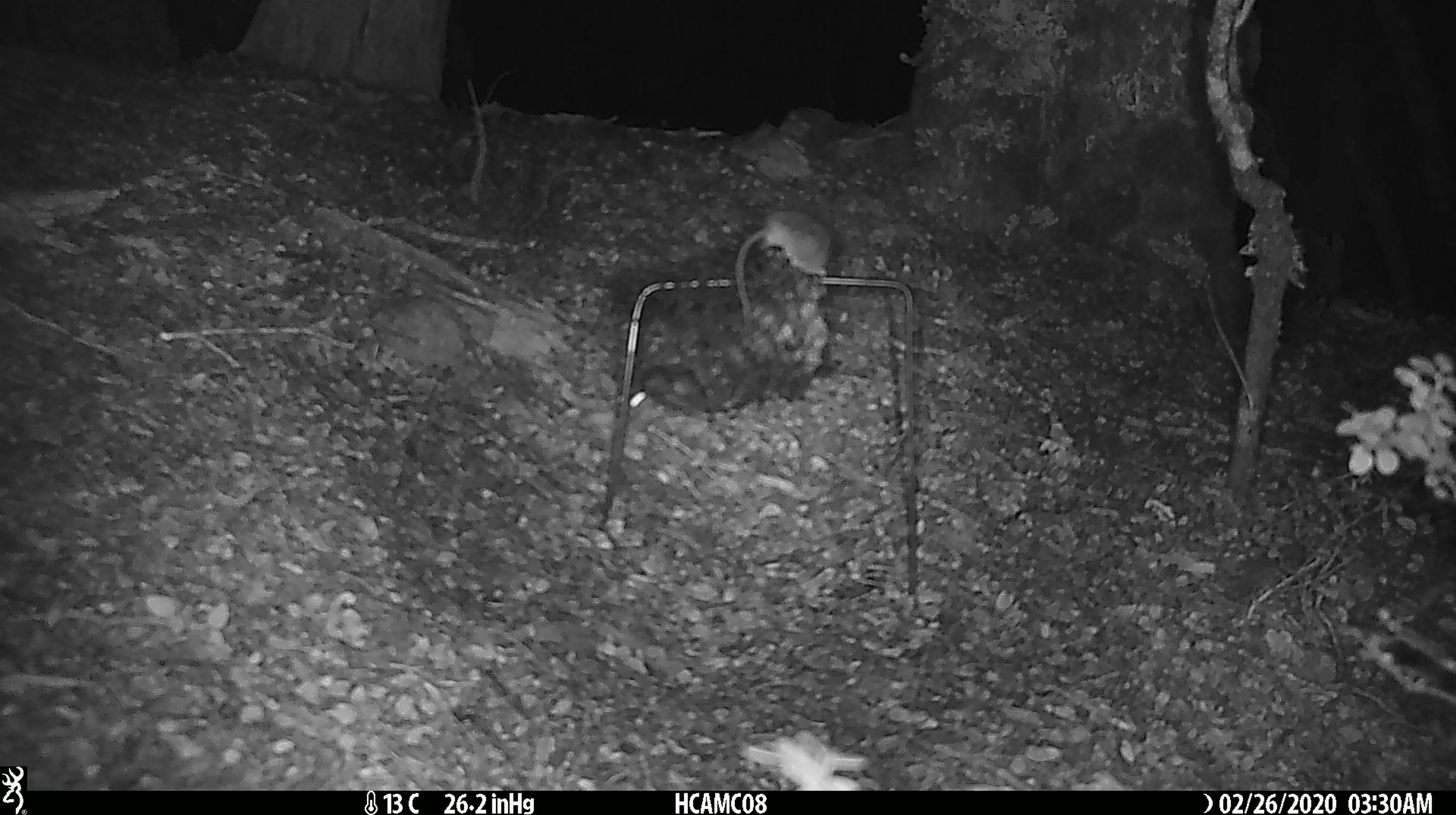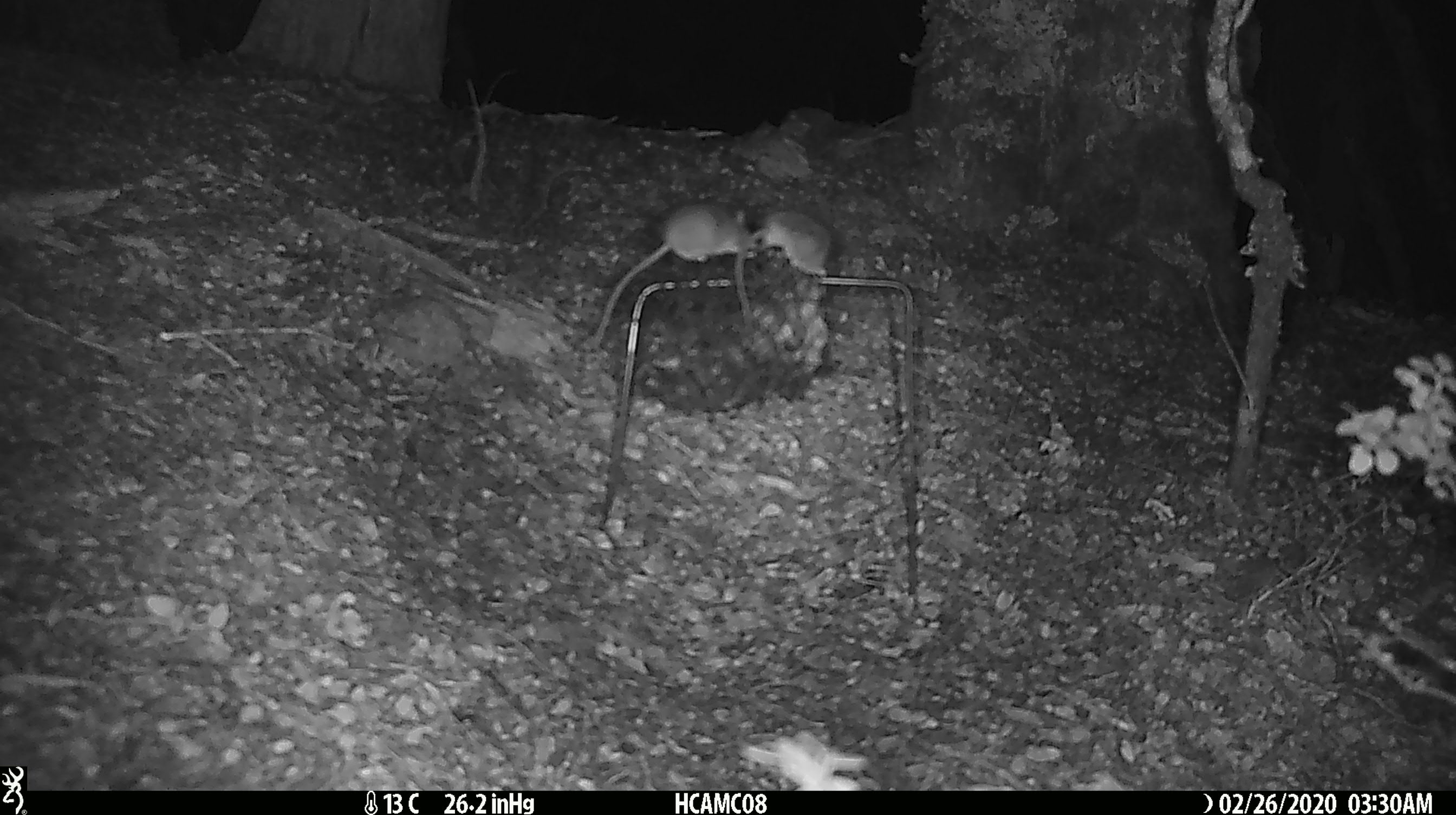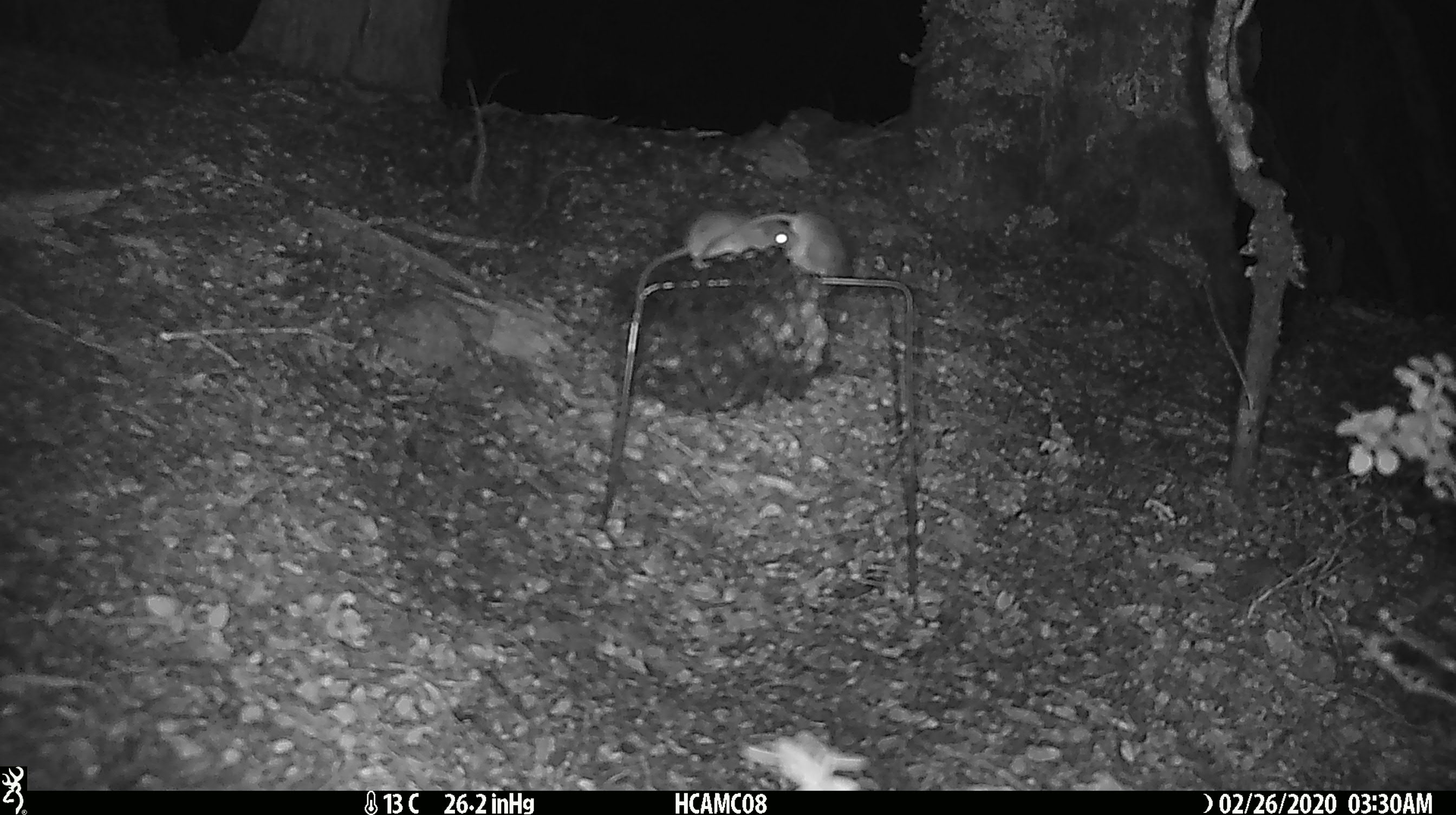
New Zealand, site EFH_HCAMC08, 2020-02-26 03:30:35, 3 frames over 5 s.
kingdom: Animalia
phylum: Chordata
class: Mammalia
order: Rodentia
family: Muridae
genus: Mus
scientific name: Mus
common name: mouse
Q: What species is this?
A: Mouse (Mus).